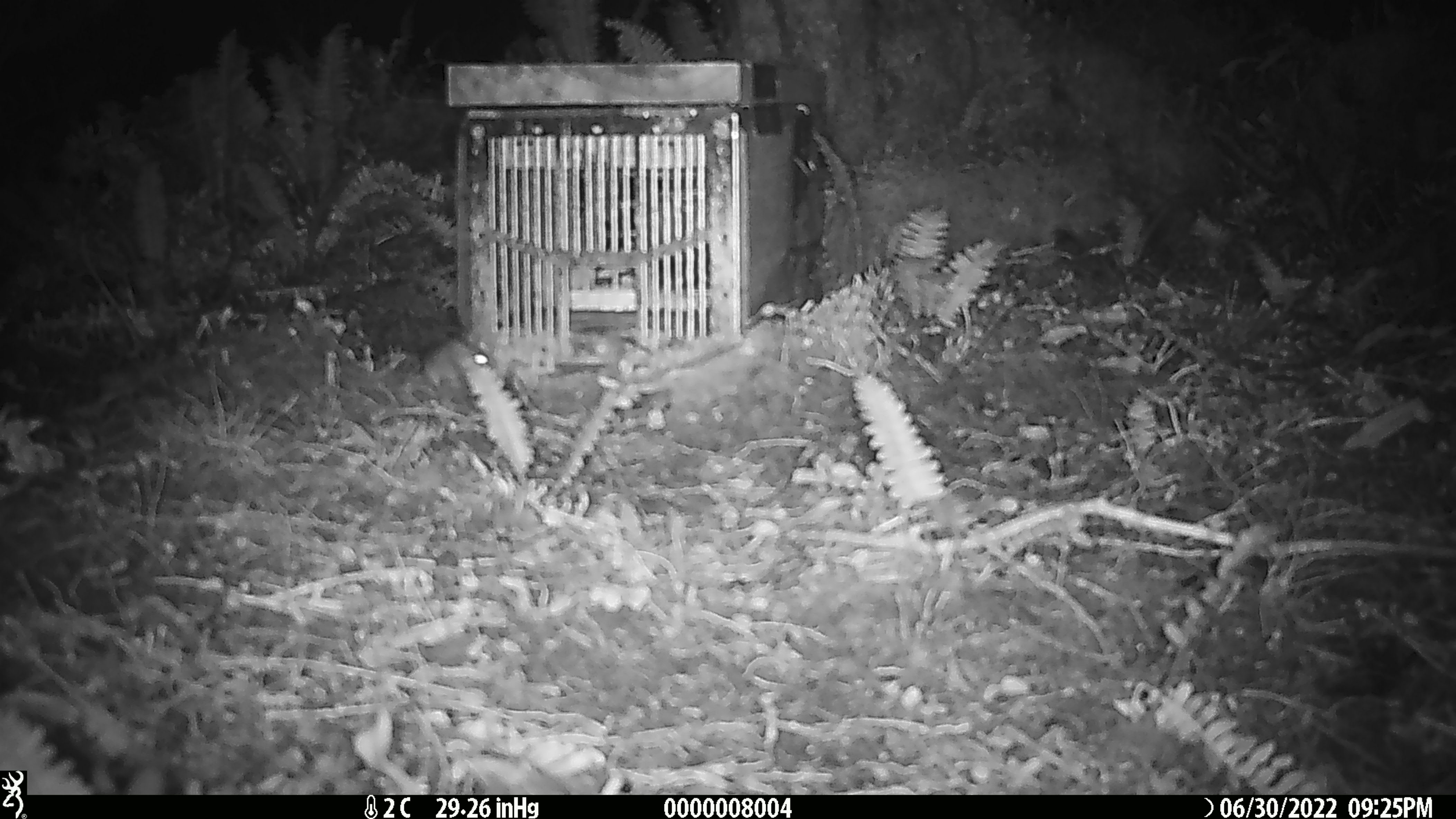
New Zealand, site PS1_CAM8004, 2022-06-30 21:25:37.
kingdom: Animalia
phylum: Chordata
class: Mammalia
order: Rodentia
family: Muridae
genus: Mus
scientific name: Mus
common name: mouse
Mouse (Mus).